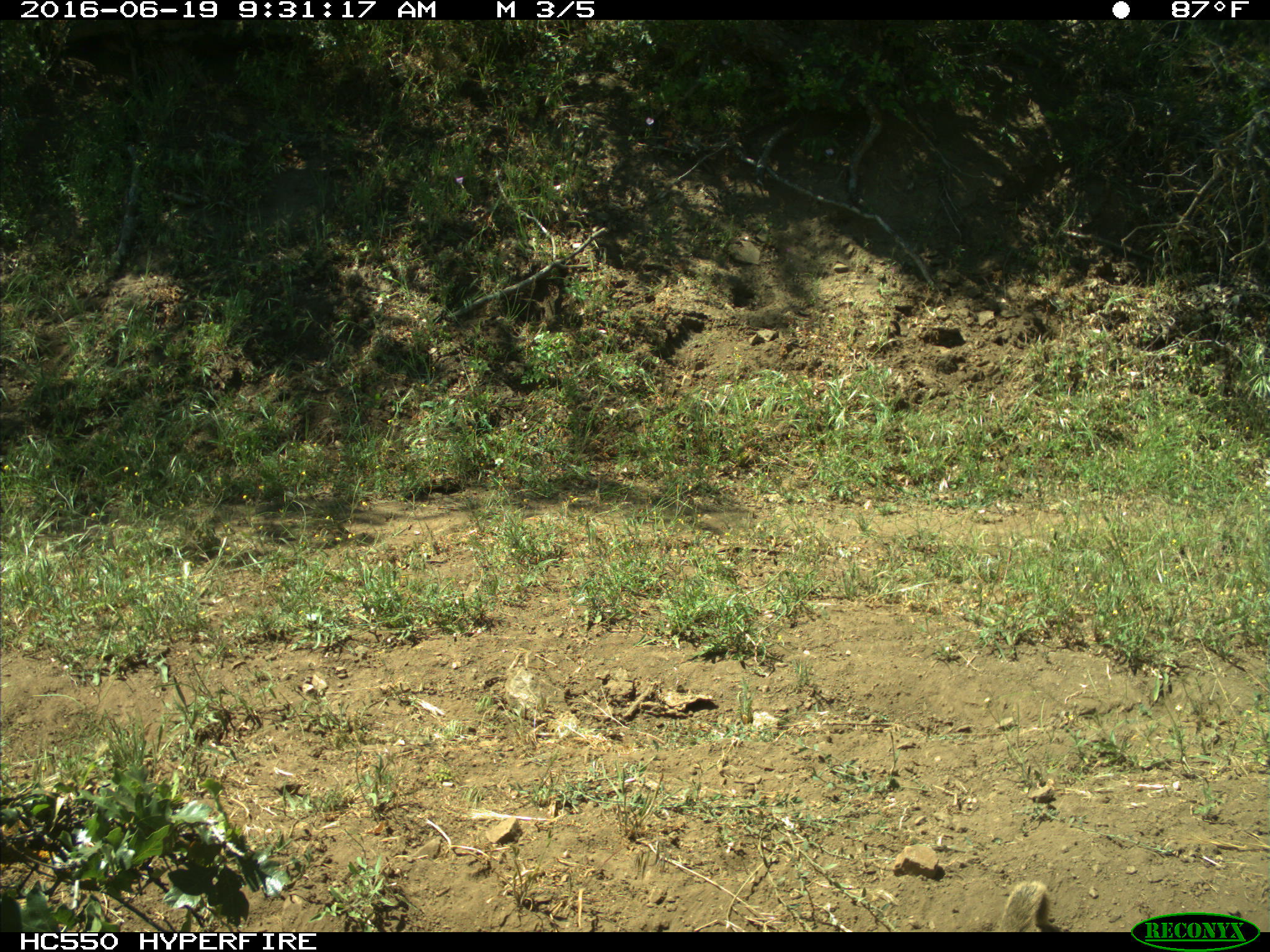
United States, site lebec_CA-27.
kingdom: Animalia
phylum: Chordata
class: Mammalia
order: Rodentia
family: Sciuridae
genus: Otospermophilus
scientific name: Otospermophilus beecheyi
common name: california ground squirrel